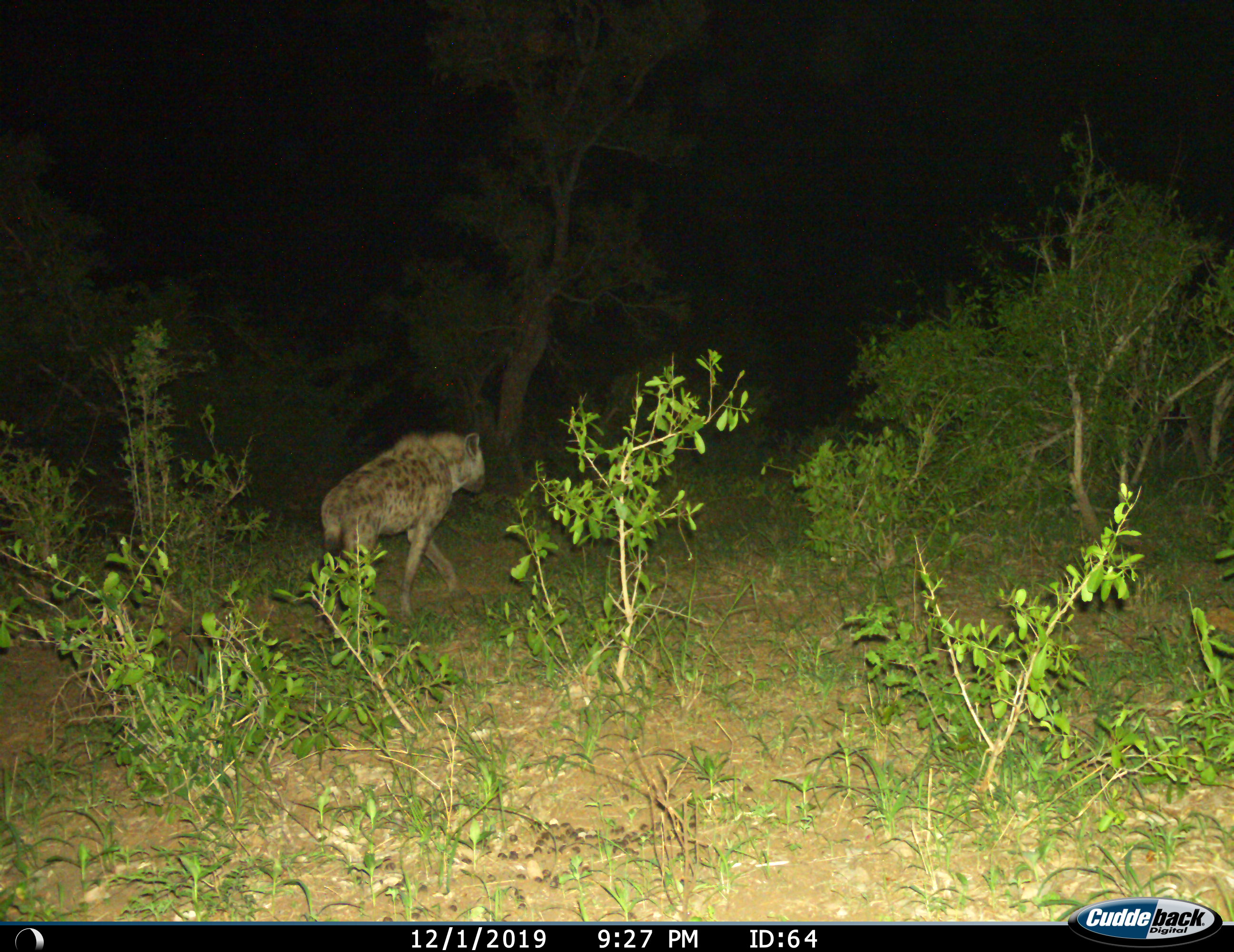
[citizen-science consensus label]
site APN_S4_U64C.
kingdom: Animalia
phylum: Chordata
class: Mammalia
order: Carnivora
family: Hyaenidae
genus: Crocuta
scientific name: Crocuta crocuta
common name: spotted hyena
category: hyenaspotted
Hyenaspotted (spotted hyena) (Crocuta crocuta), count 1. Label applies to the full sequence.